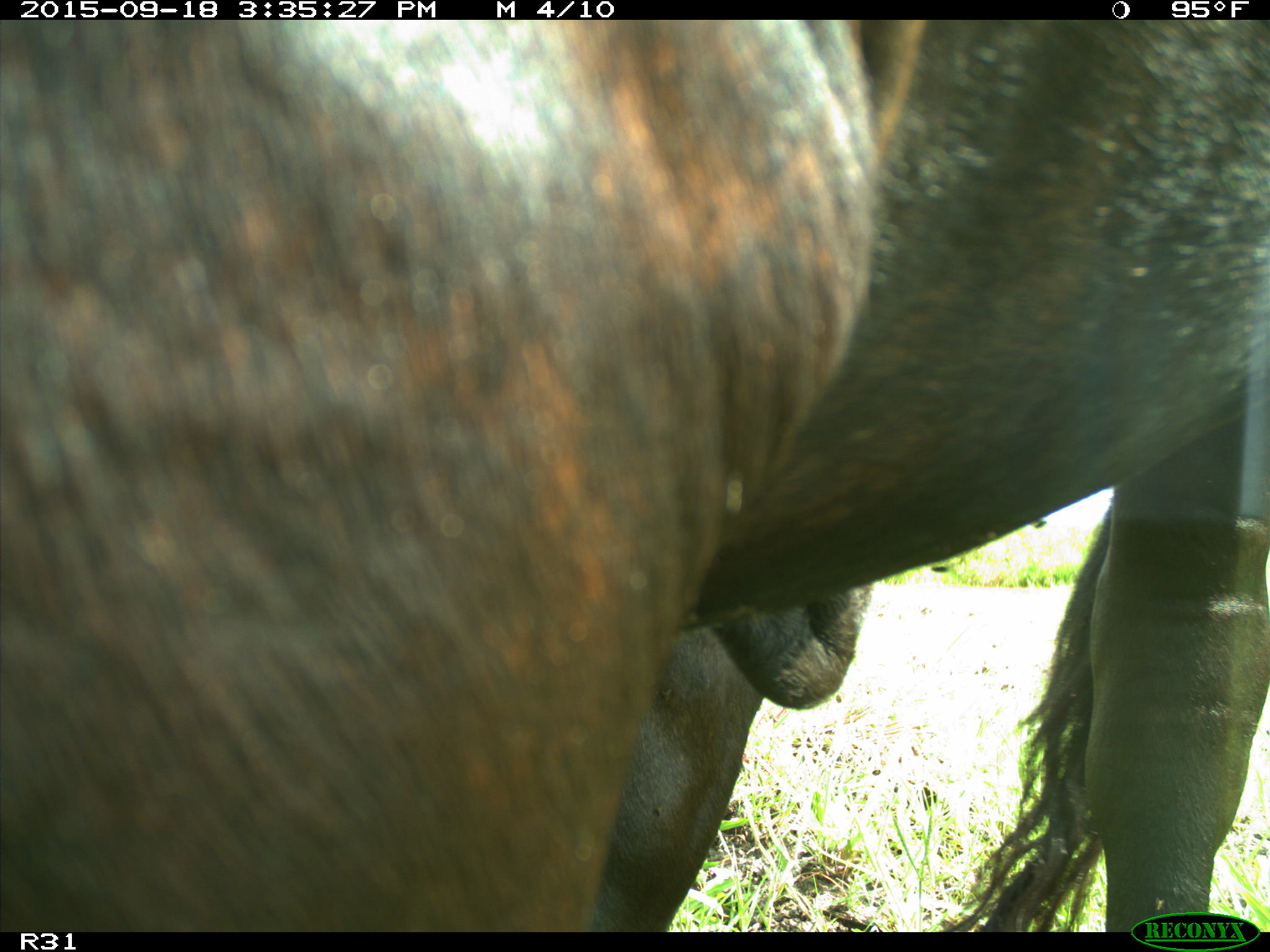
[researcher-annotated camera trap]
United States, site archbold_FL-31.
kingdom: Animalia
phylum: Chordata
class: Mammalia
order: Artiodactyla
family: Bovidae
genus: Bos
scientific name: Bos taurus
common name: domestic cow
Bos taurus (domestic cow).